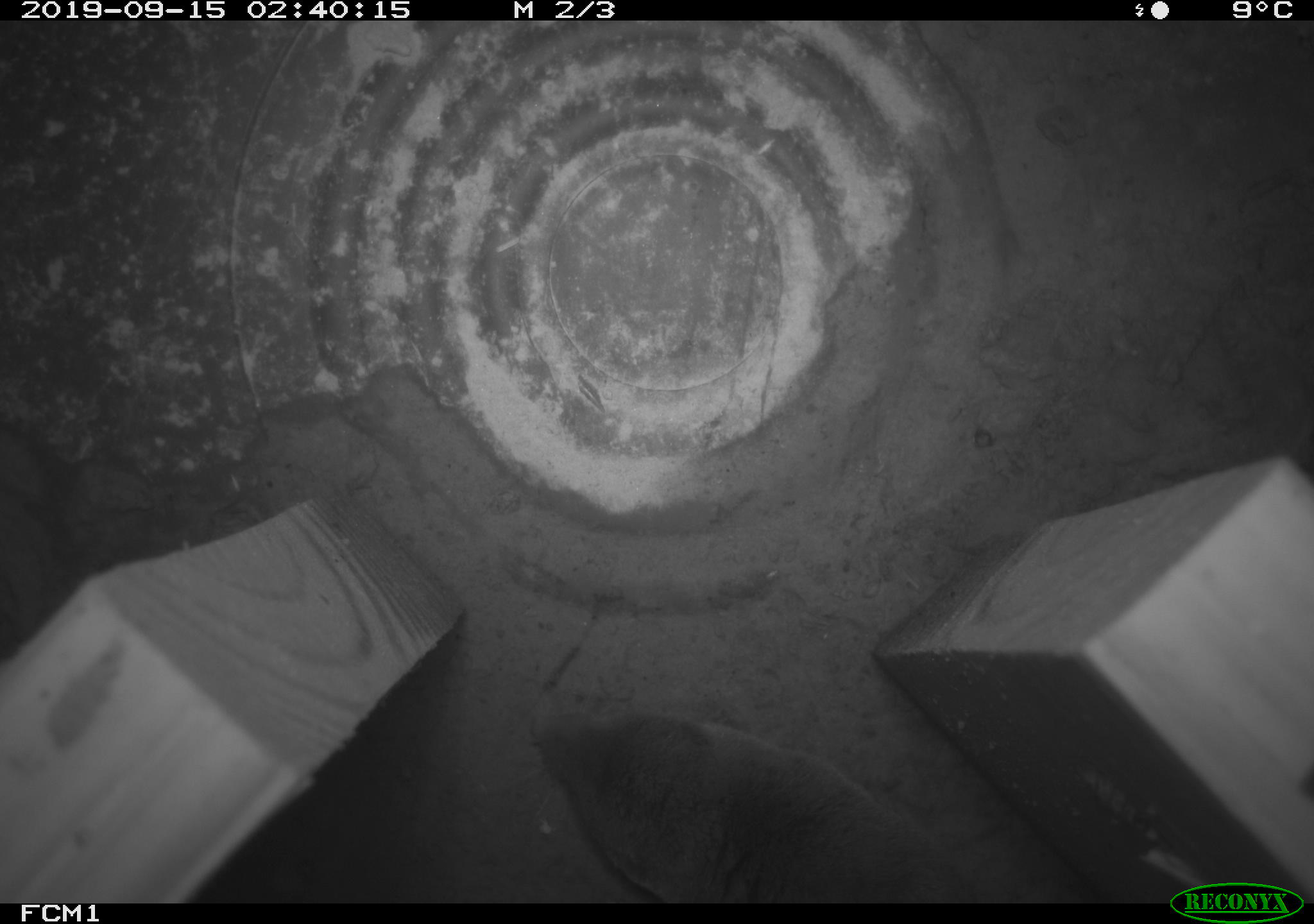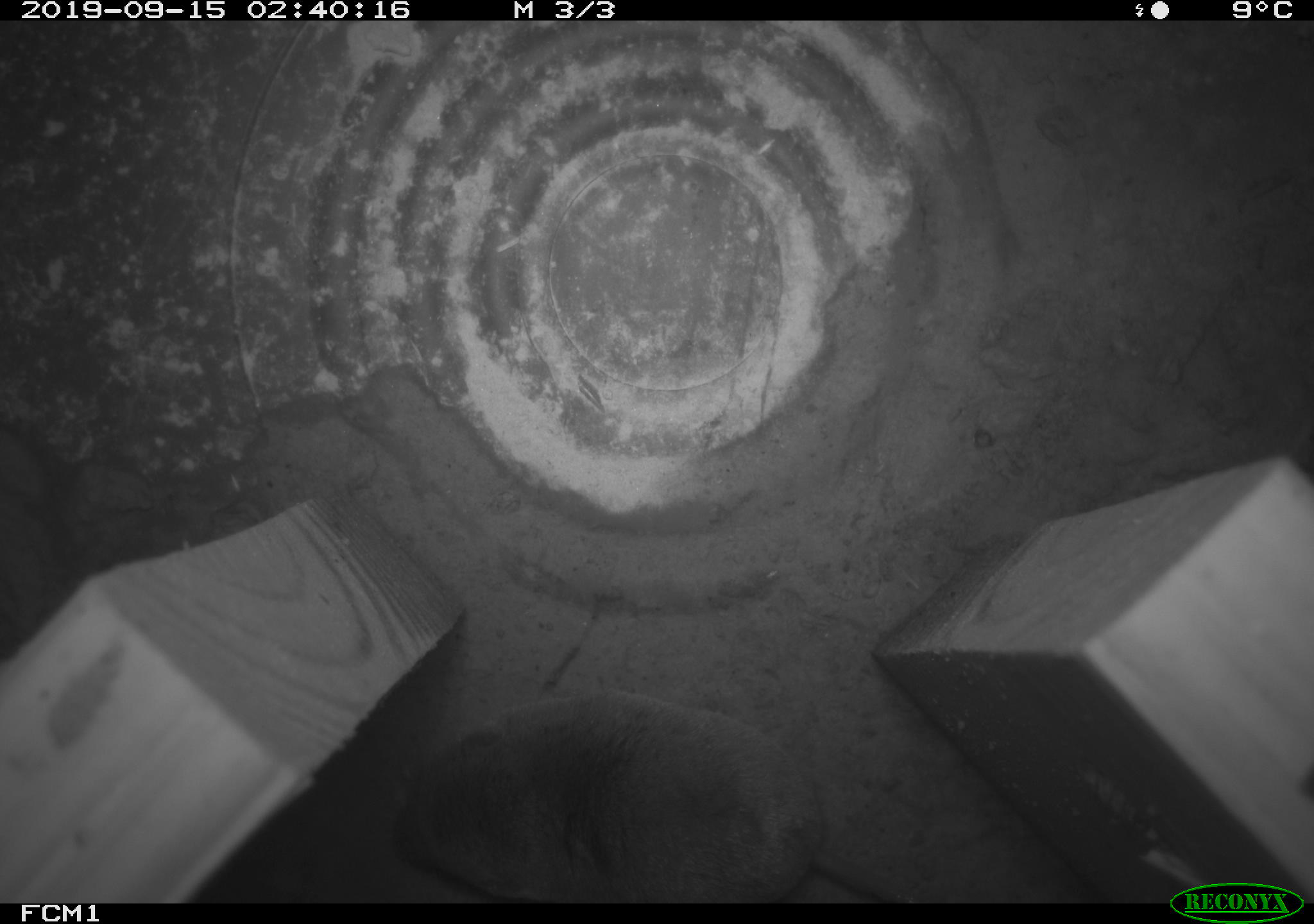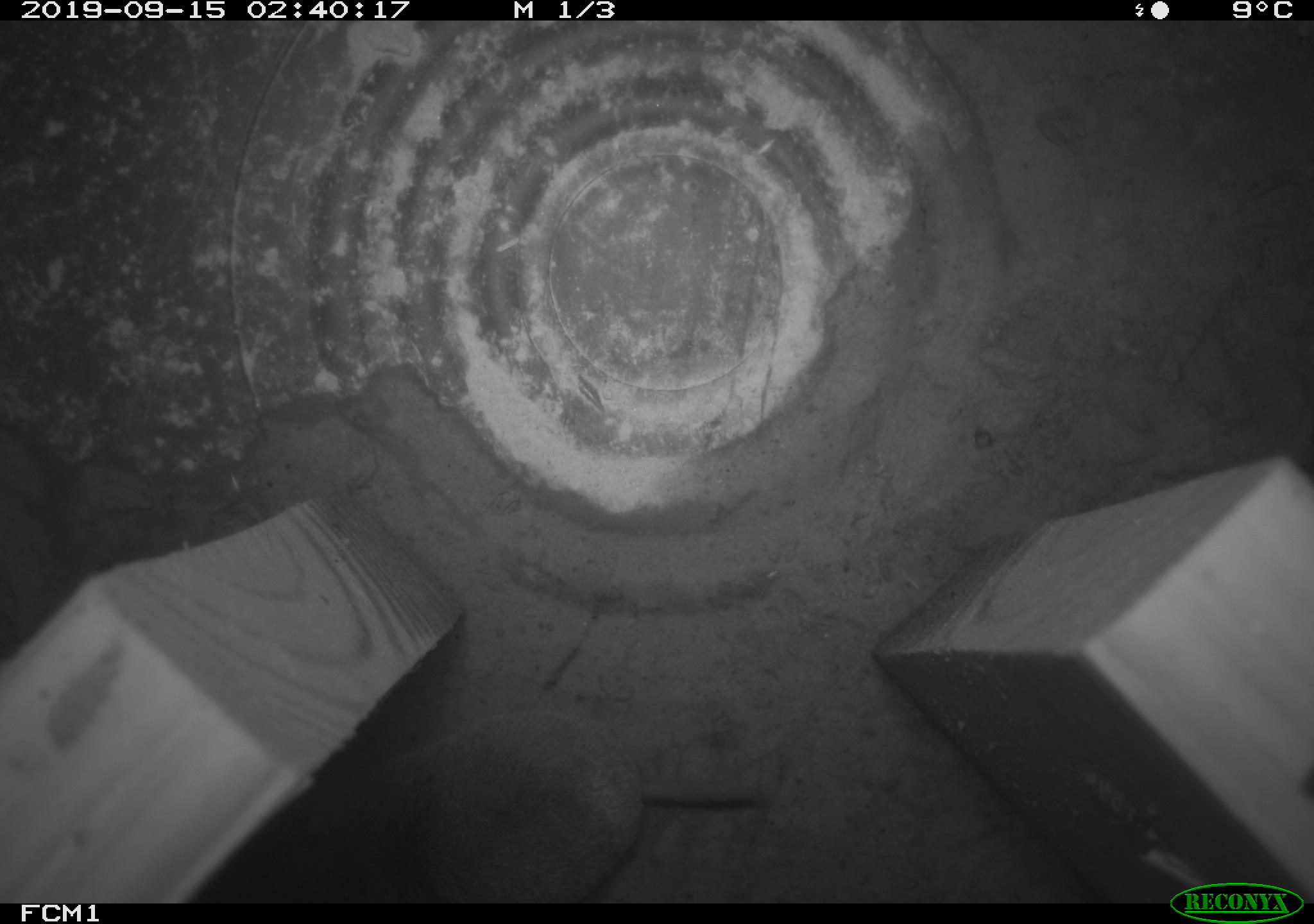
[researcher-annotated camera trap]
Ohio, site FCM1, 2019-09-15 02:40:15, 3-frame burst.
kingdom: Animalia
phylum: Chordata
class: Mammalia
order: Eulipotyphla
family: Soricidae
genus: Blarina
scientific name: Blarina brevicauda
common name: northern short-tailed shrew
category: n. short-tailed shrew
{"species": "n. short-tailed shrew (northern short-tailed shrew) (Blarina brevicauda)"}